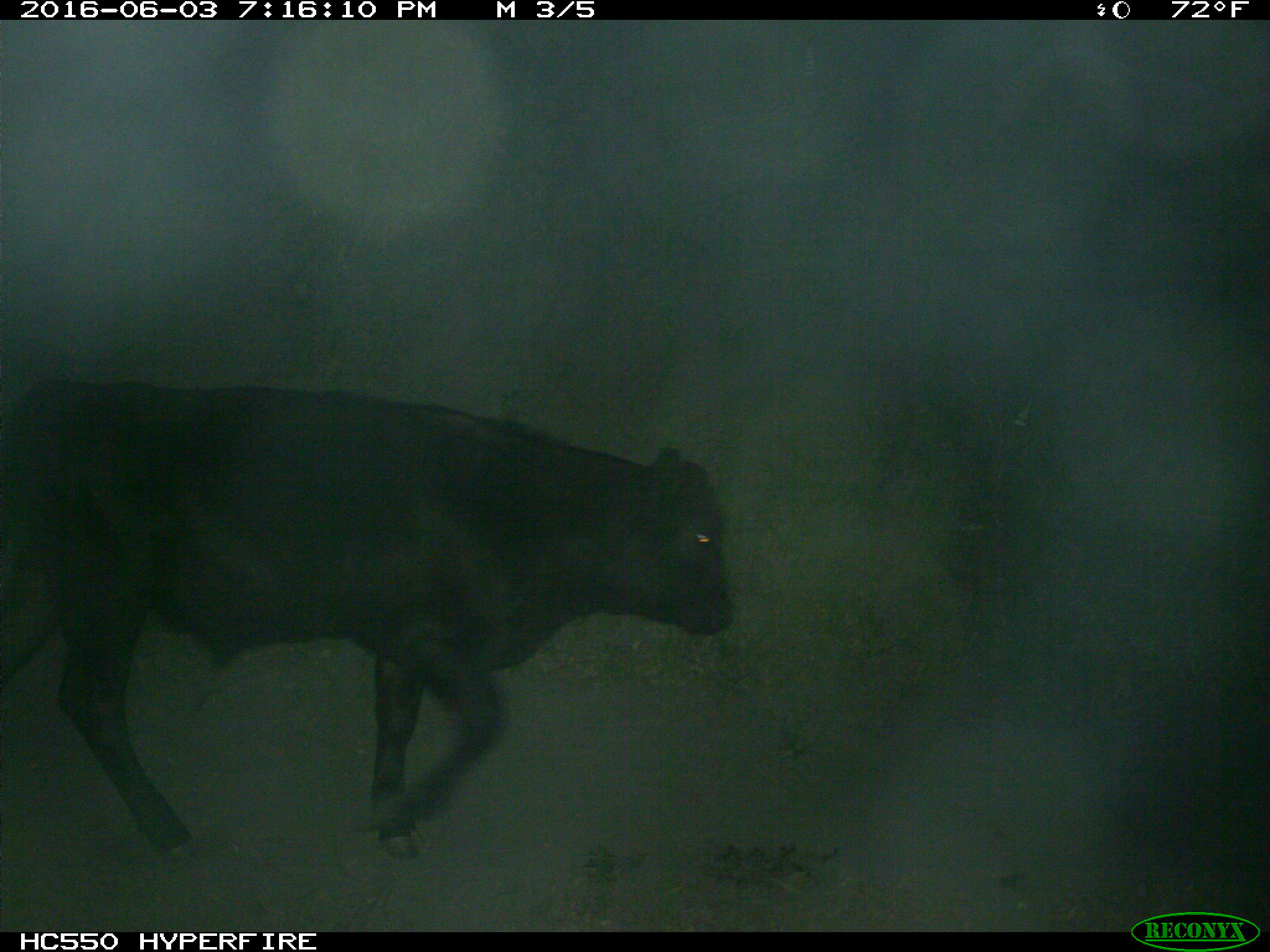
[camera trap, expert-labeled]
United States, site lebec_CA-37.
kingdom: Animalia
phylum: Chordata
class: Mammalia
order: Artiodactyla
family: Bovidae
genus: Bos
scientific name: Bos taurus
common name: domestic cow